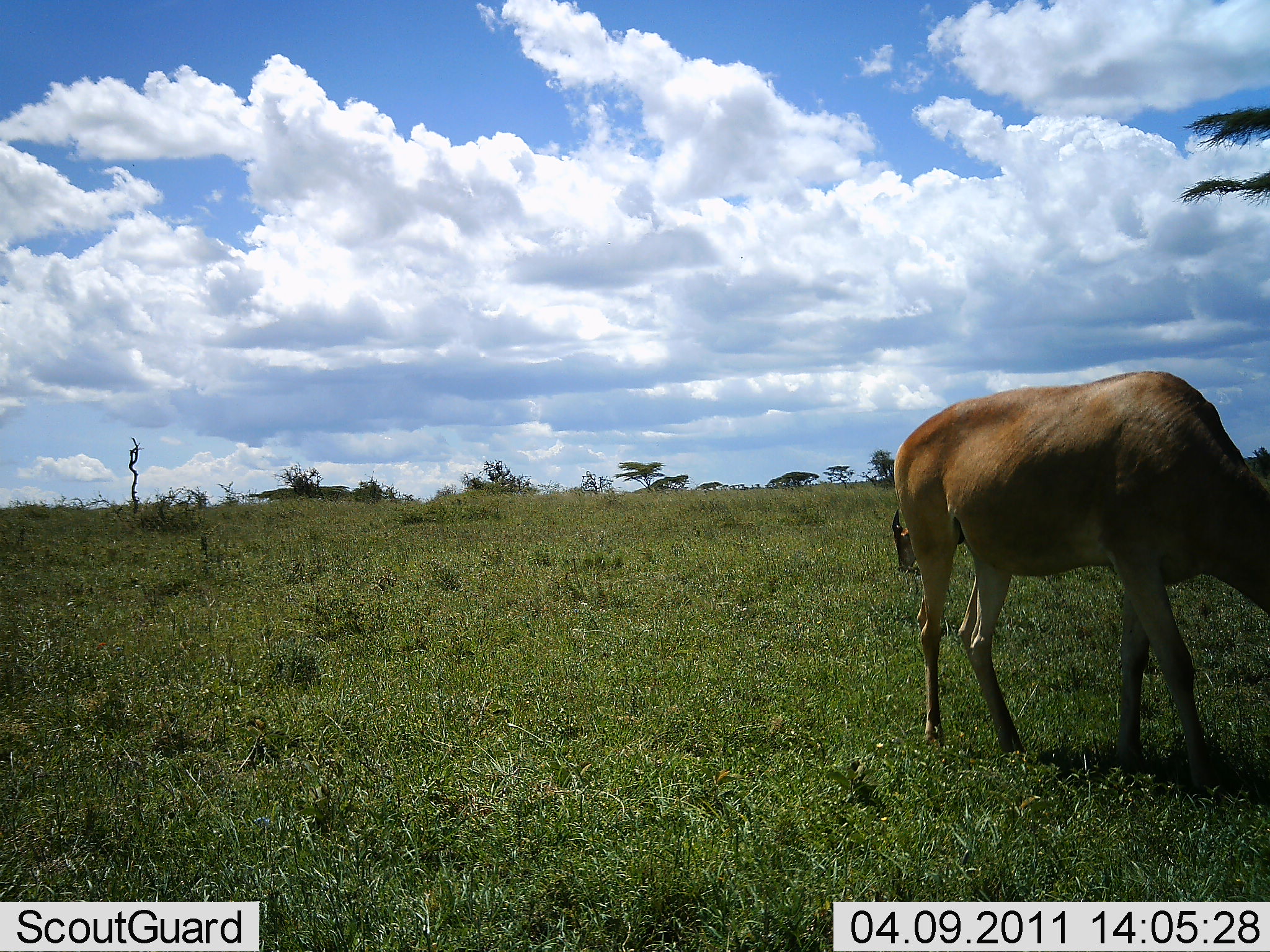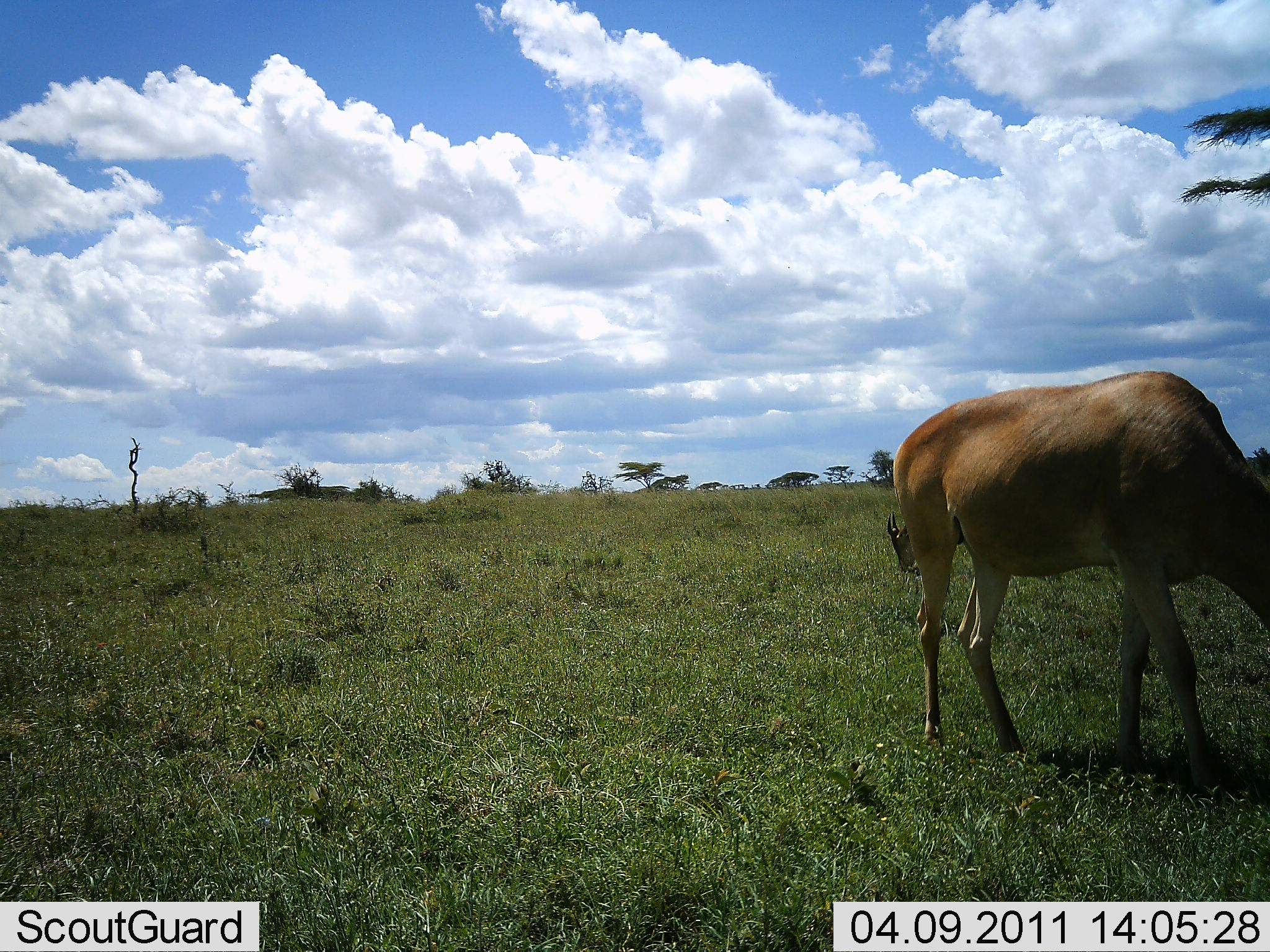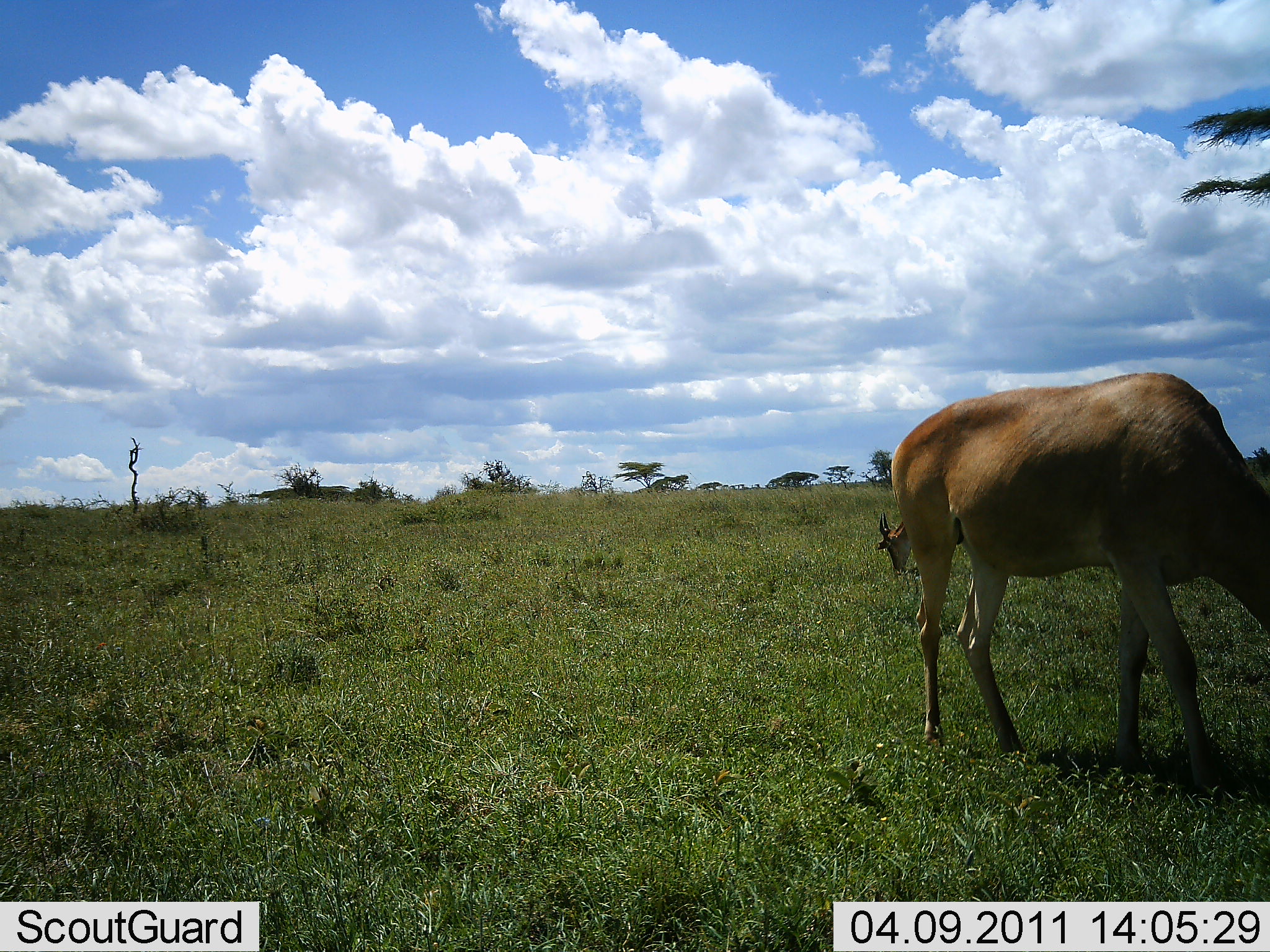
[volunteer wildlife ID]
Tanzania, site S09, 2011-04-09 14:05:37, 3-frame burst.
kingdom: Animalia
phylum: Chordata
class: Mammalia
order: Artiodactyla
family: Bovidae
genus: Alcelaphus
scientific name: Alcelaphus buselaphus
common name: hartebeest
Hartebeest (Alcelaphus buselaphus), count 2. Behavior (volunteer vote fractions): standing 50%, resting 0%, moving 0%, interacting 0%. Young present (vote fraction): 0%. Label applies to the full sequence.